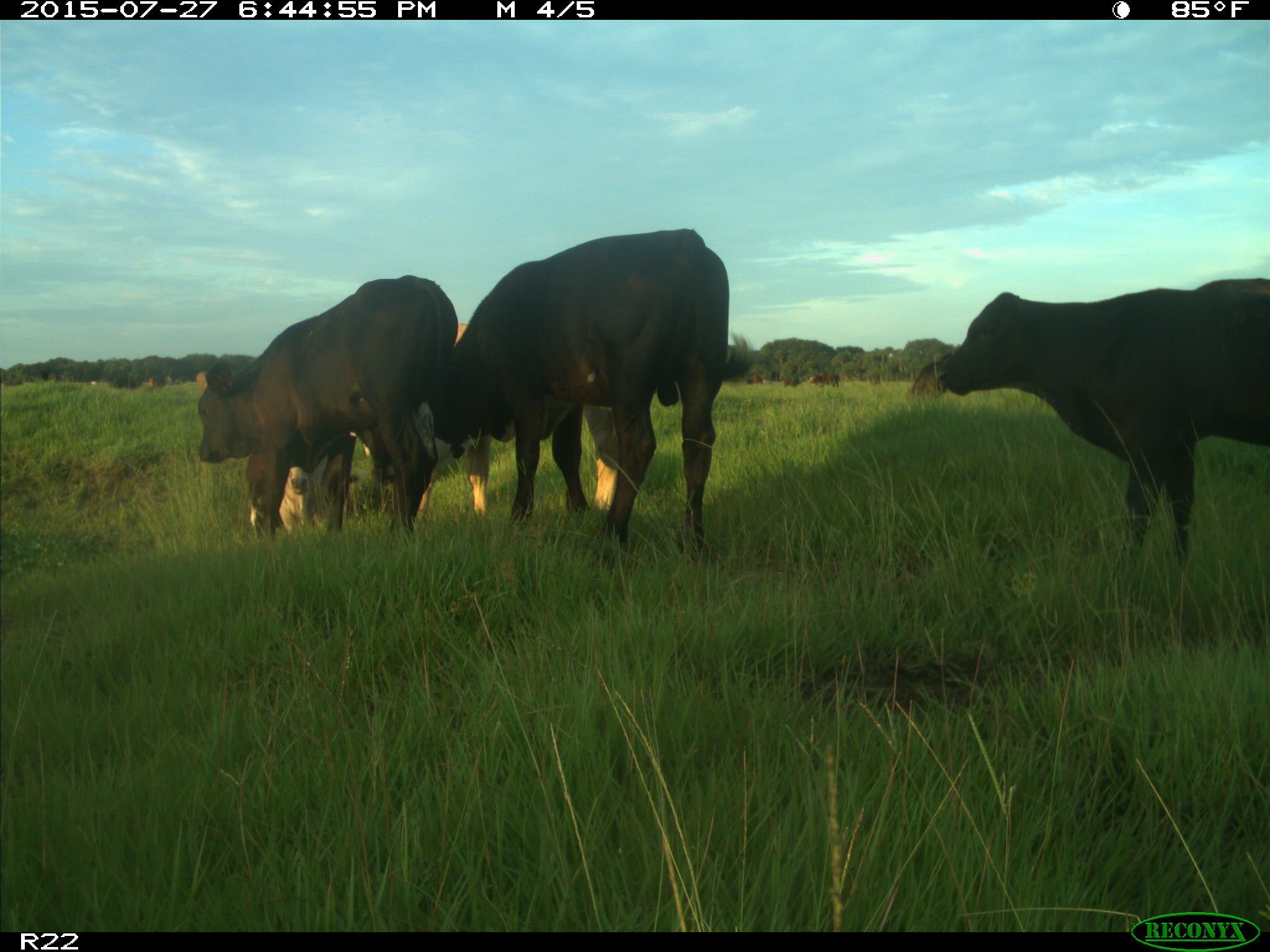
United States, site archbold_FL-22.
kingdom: Animalia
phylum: Chordata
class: Mammalia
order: Artiodactyla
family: Bovidae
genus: Bos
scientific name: Bos taurus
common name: domestic cow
Bos taurus (domestic cow).